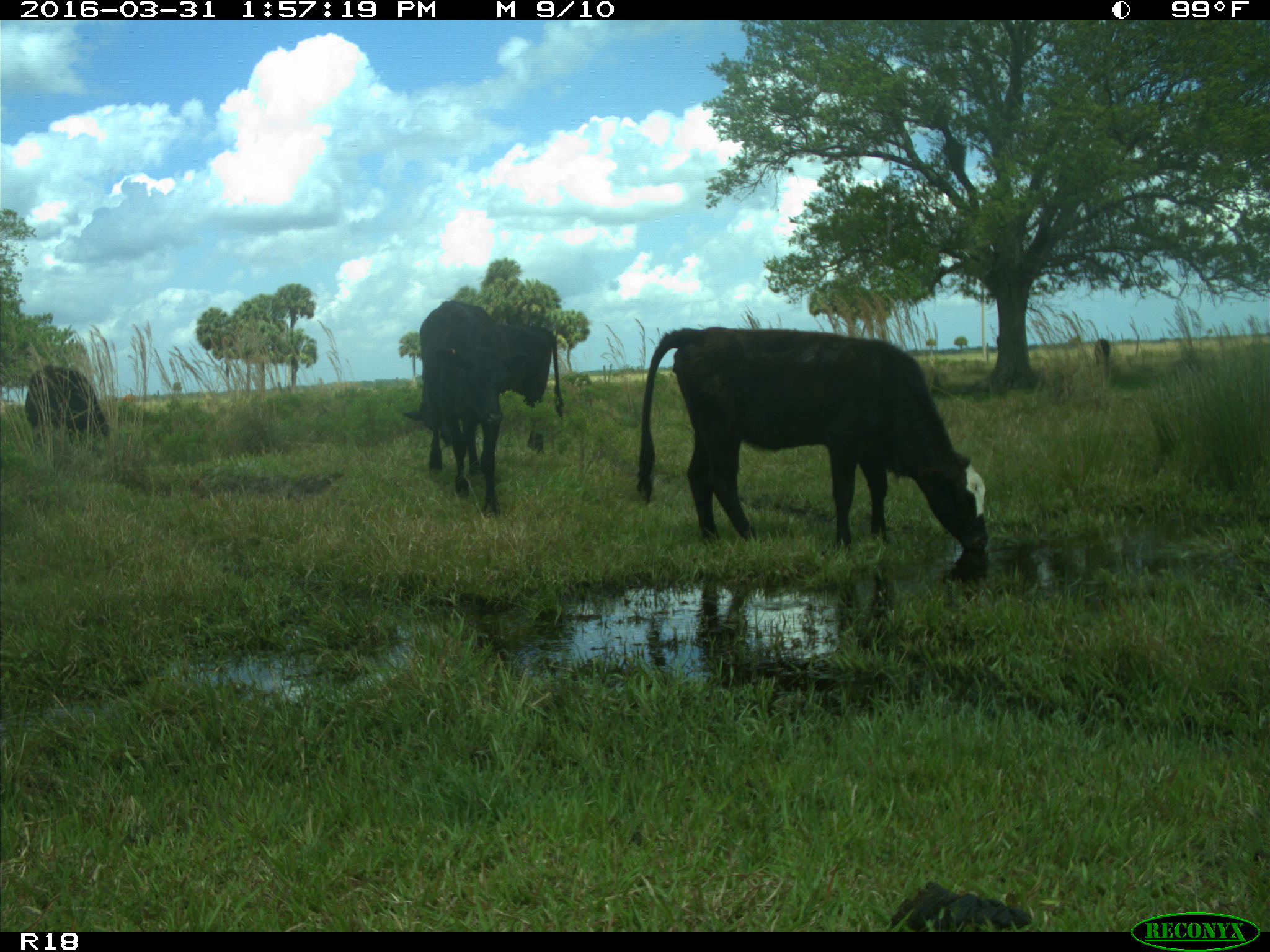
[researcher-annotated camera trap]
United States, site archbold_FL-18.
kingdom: Animalia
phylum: Chordata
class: Mammalia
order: Artiodactyla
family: Bovidae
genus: Bos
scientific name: Bos taurus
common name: domestic cow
Bos taurus (domestic cow).